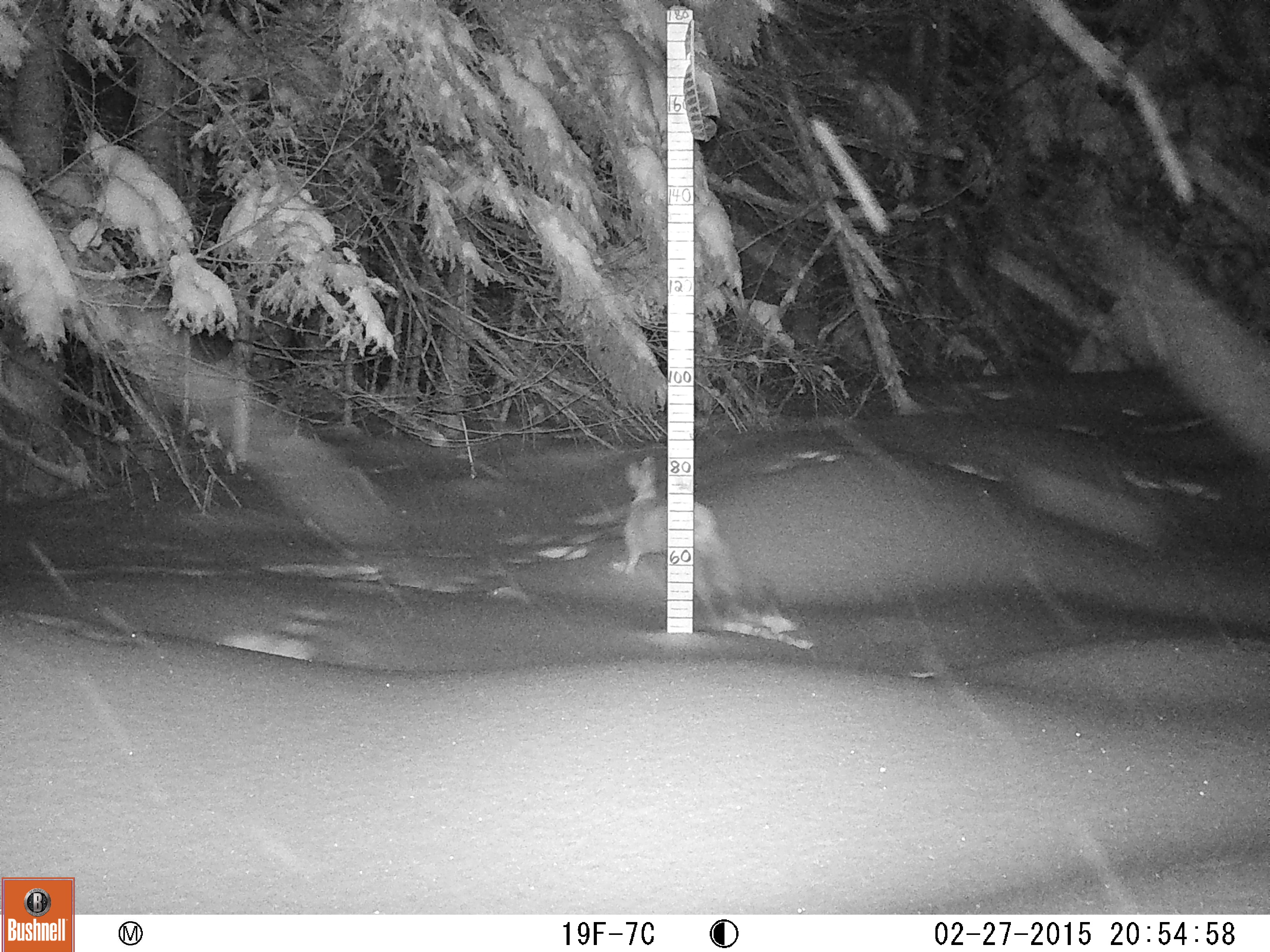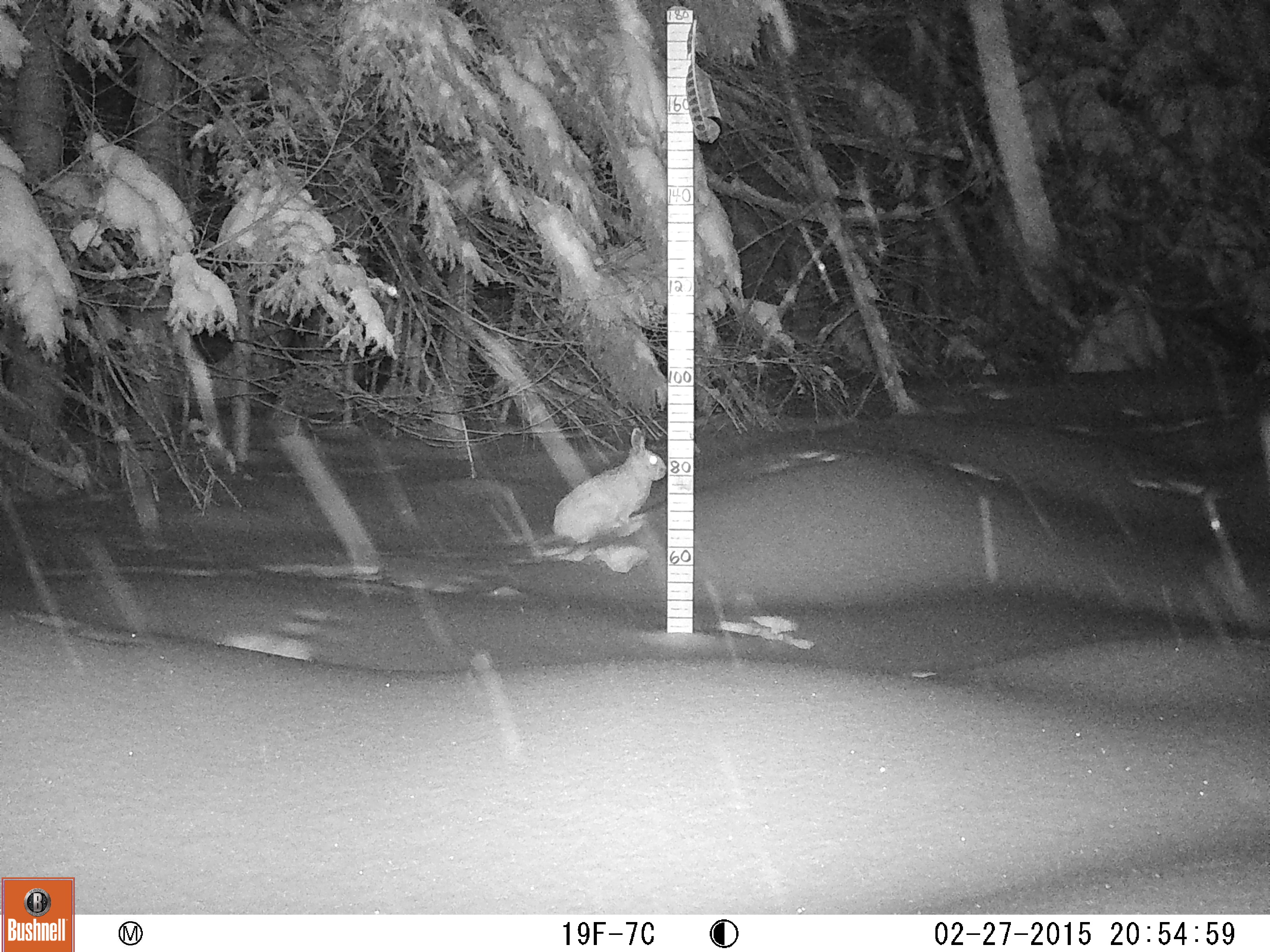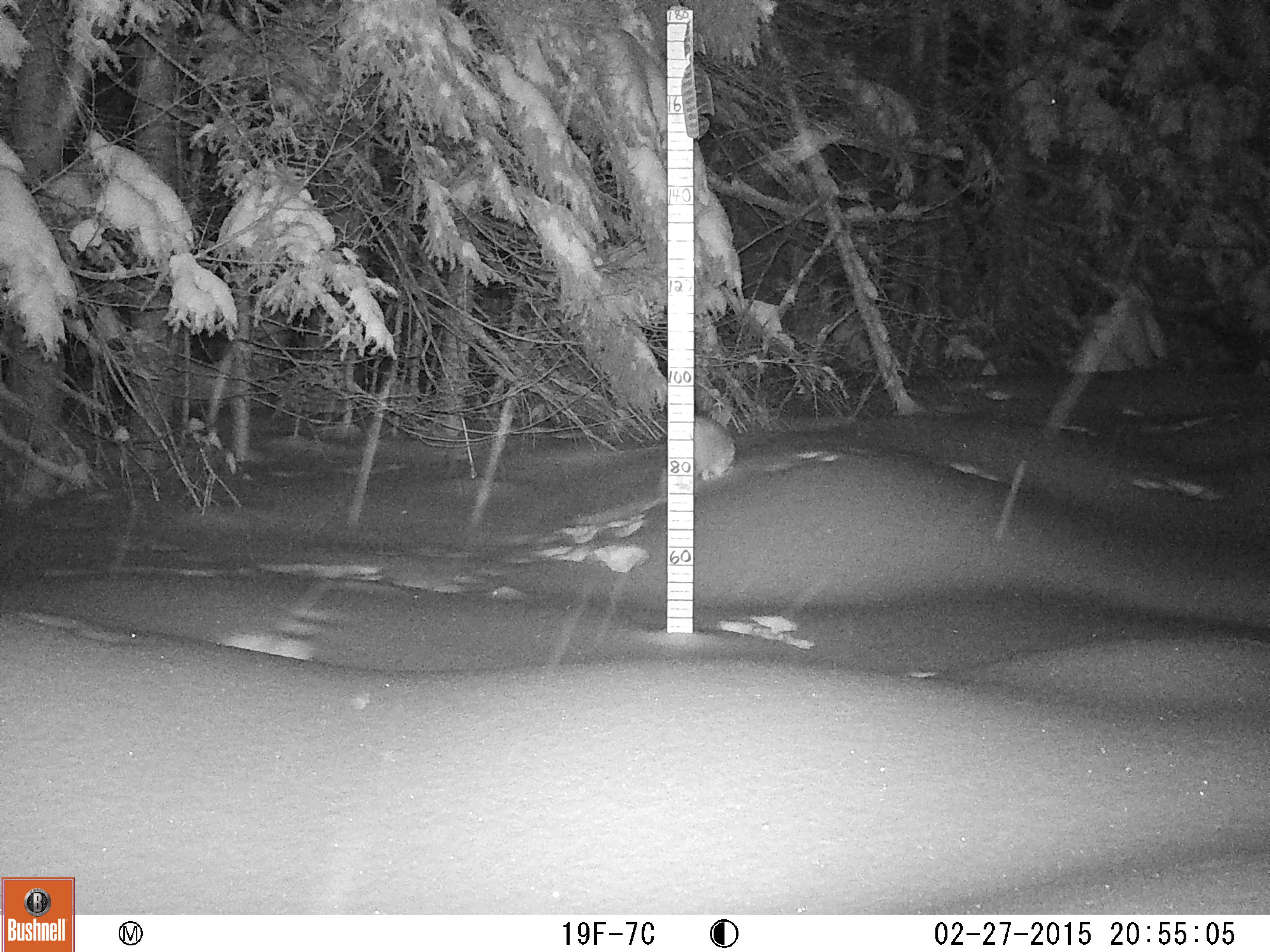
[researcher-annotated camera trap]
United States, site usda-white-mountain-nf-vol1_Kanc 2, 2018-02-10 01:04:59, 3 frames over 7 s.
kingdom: Animalia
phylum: Chordata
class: Mammalia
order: Lagomorpha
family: Leporidae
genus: Lepus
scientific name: Lepus americanus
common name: snowshoe hare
Snowshoe hare (Lepus americanus).